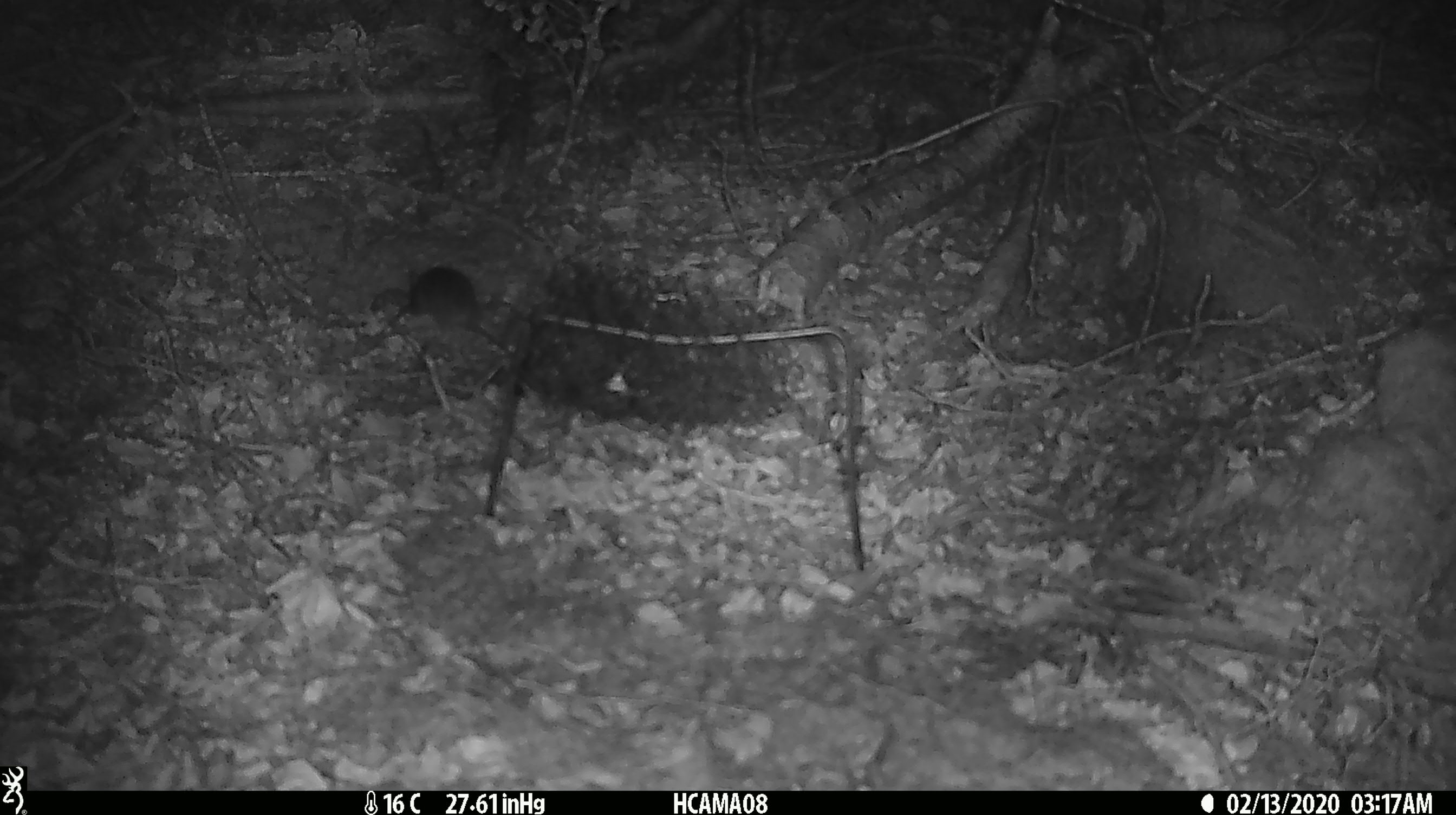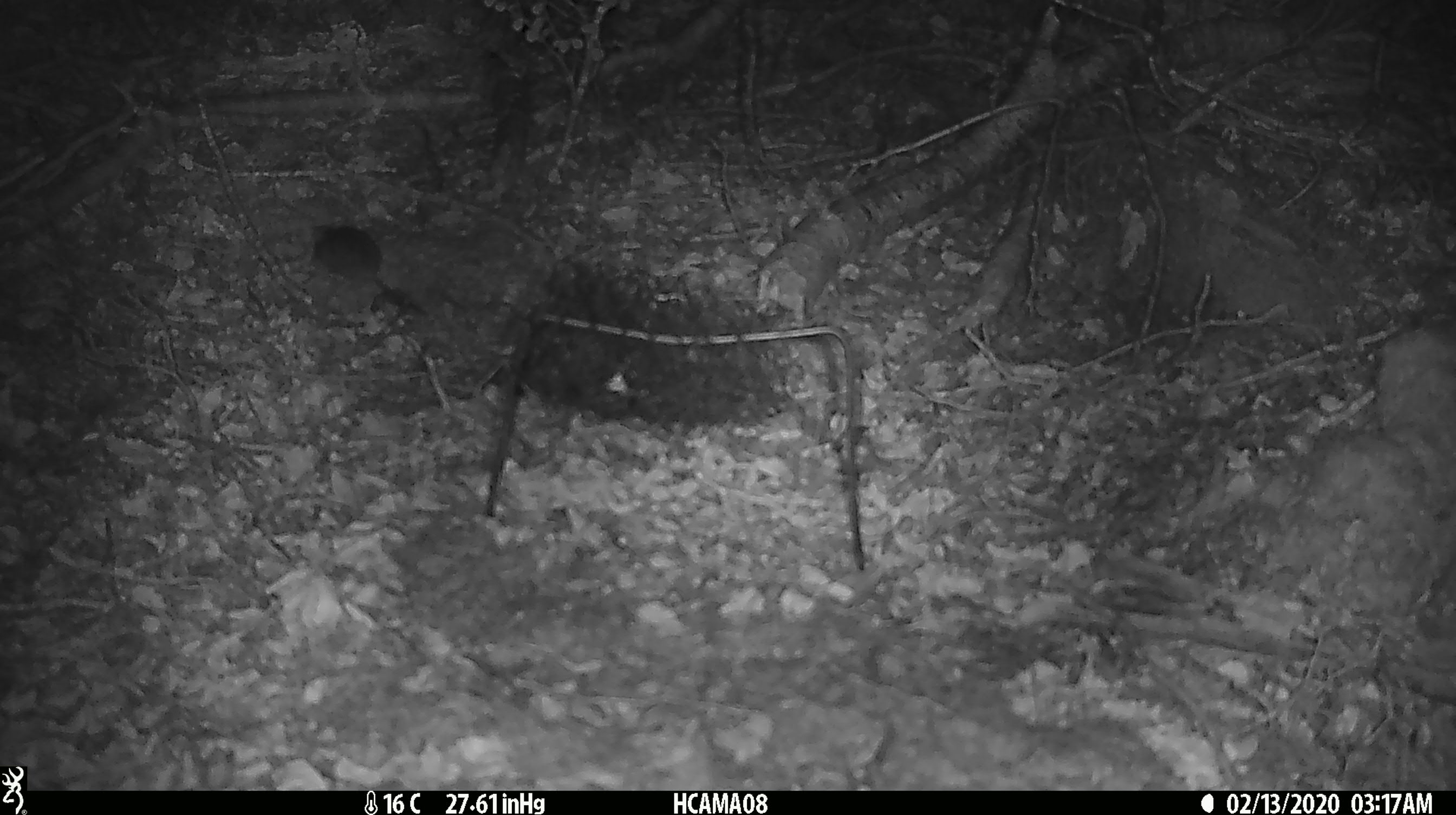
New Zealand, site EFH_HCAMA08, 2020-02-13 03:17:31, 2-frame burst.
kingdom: Animalia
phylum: Chordata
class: Mammalia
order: Rodentia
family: Muridae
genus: Mus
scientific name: Mus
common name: mouse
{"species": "mouse (Mus)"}